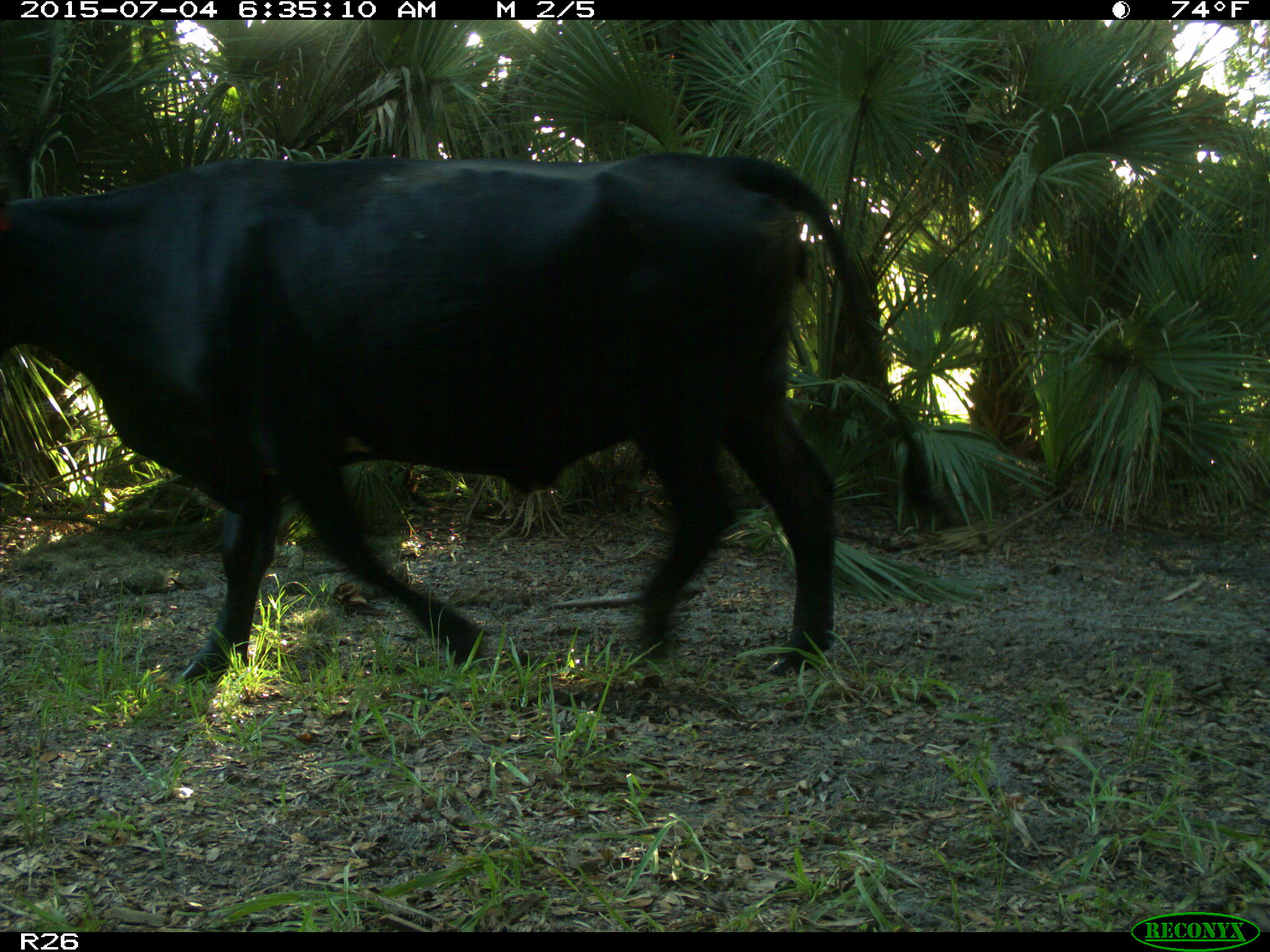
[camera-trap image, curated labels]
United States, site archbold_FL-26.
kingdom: Animalia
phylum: Chordata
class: Mammalia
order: Artiodactyla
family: Bovidae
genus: Bos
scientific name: Bos taurus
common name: domestic cow